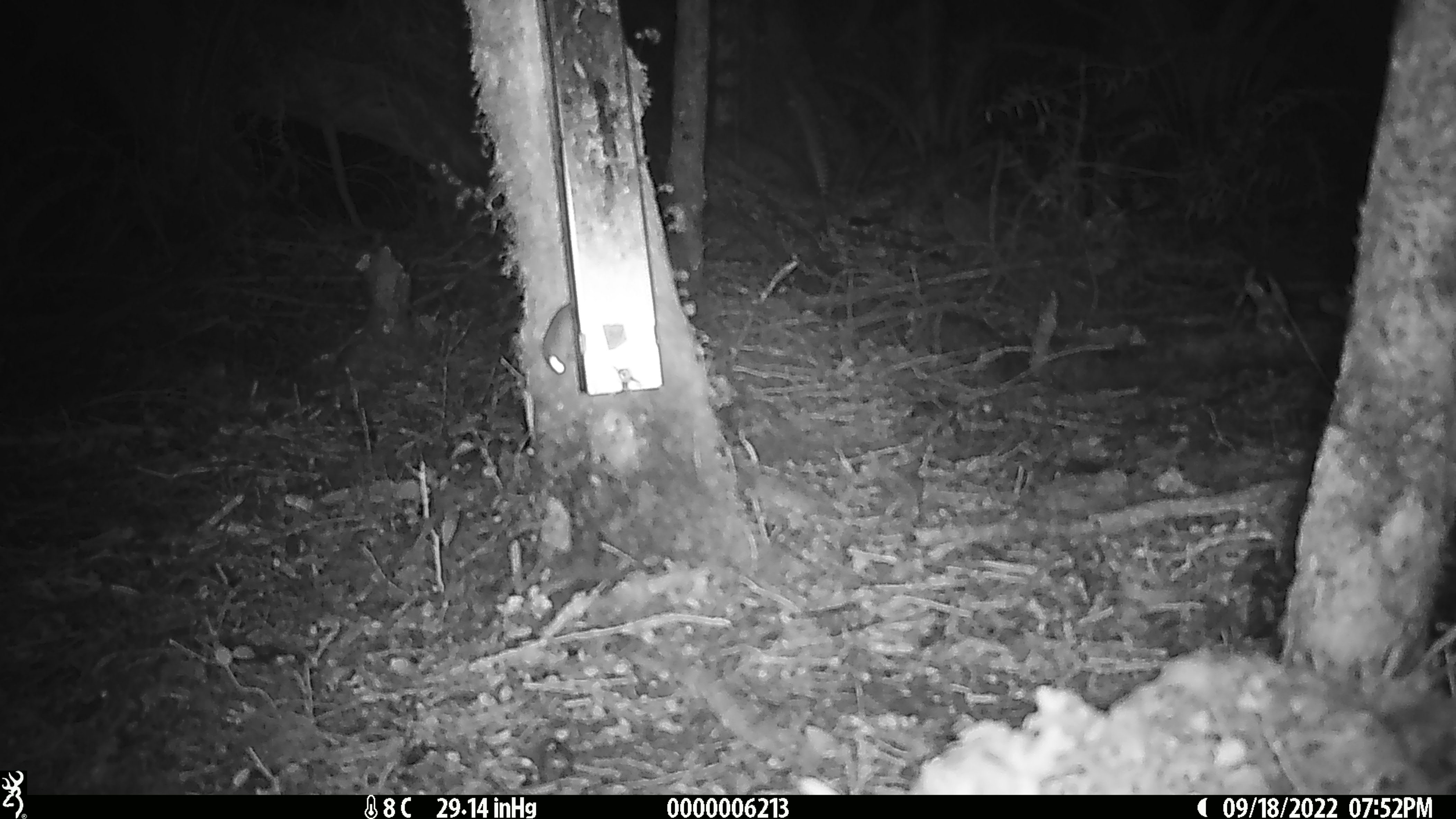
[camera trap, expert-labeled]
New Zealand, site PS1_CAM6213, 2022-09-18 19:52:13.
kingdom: Animalia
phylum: Chordata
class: Mammalia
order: Rodentia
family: Muridae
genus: Mus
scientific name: Mus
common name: mouse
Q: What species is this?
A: Mouse (Mus).